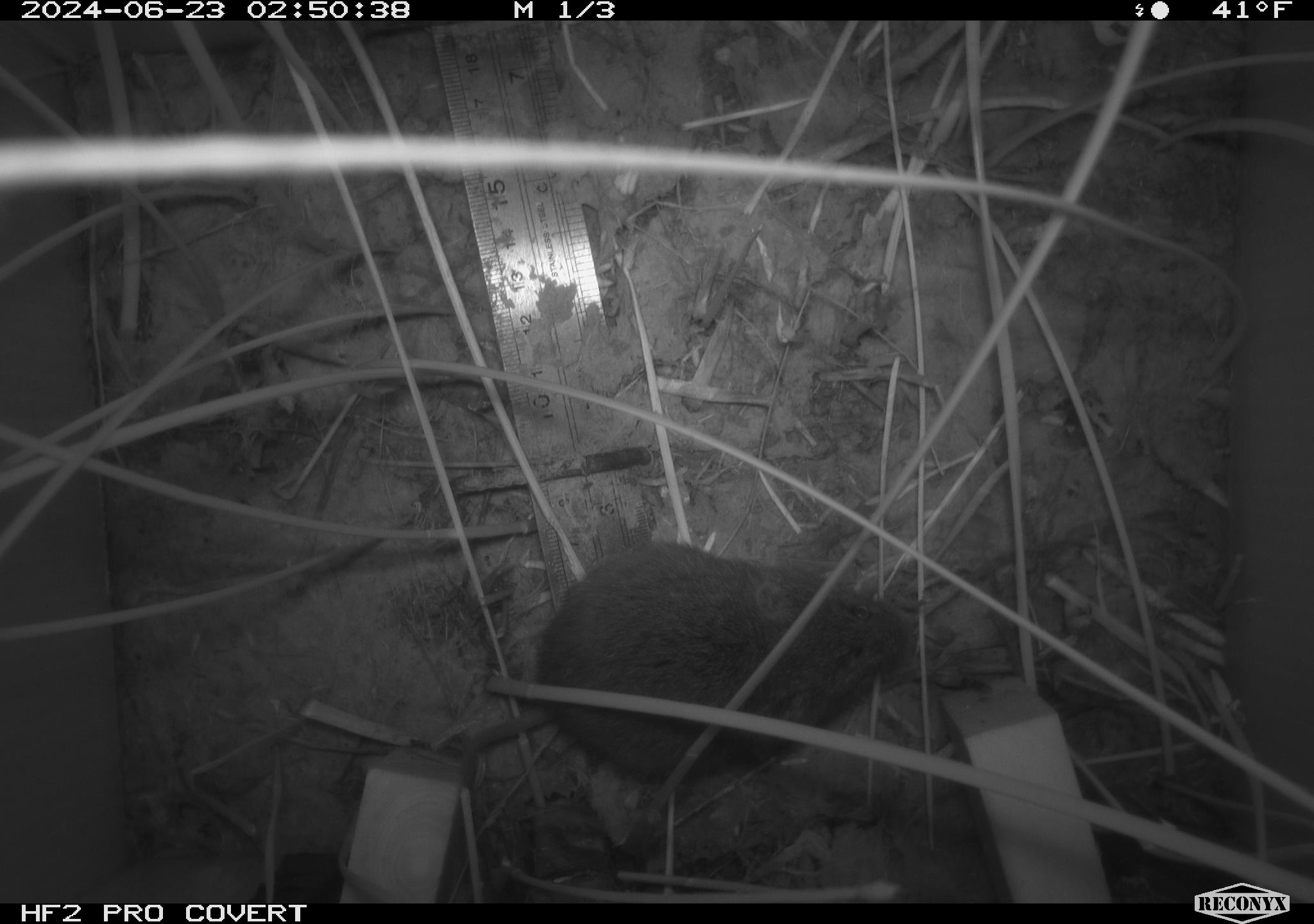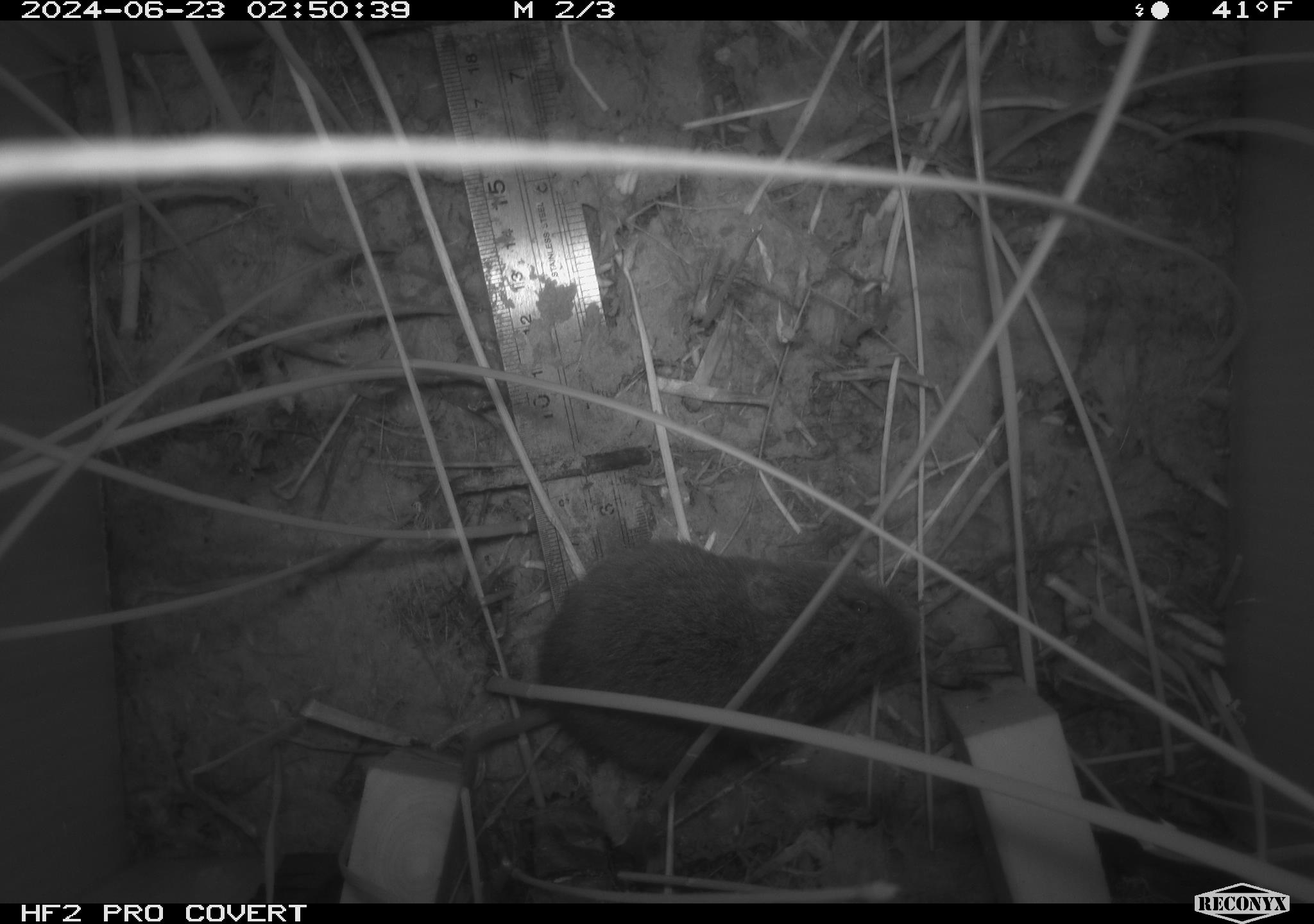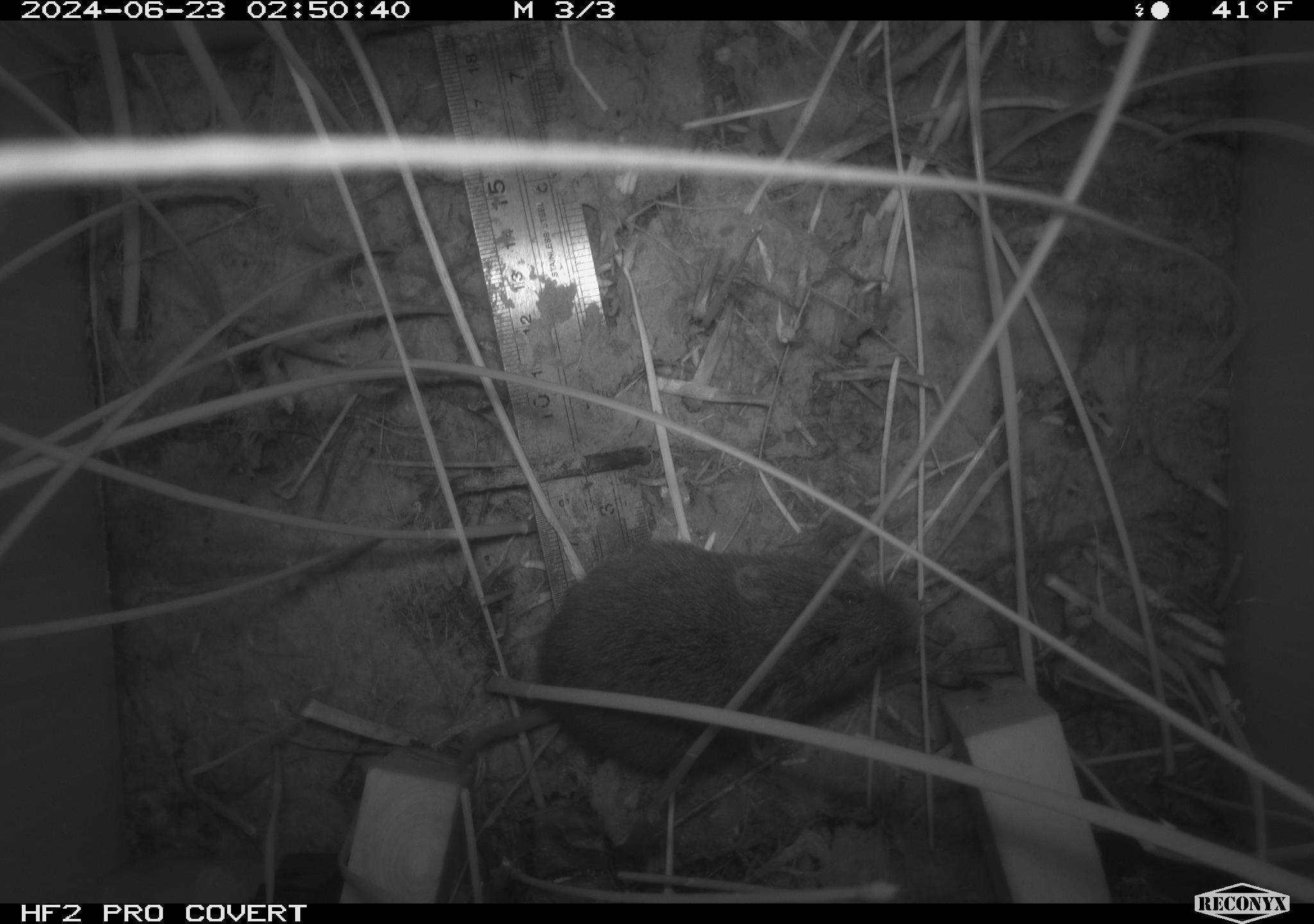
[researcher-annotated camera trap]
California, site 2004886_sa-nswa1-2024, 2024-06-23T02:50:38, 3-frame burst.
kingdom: Animalia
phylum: Chordata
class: Mammalia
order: Rodentia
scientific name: Rodentia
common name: rodent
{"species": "rodent (Rodentia)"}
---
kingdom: Animalia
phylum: Chordata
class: Mammalia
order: Rodentia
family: Cricetidae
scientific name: Arvicolinae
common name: voles, lemmings, and muskrats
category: arvicolinae subfamily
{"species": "arvicolinae subfamily (voles, lemmings, and muskrats) (Arvicolinae)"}